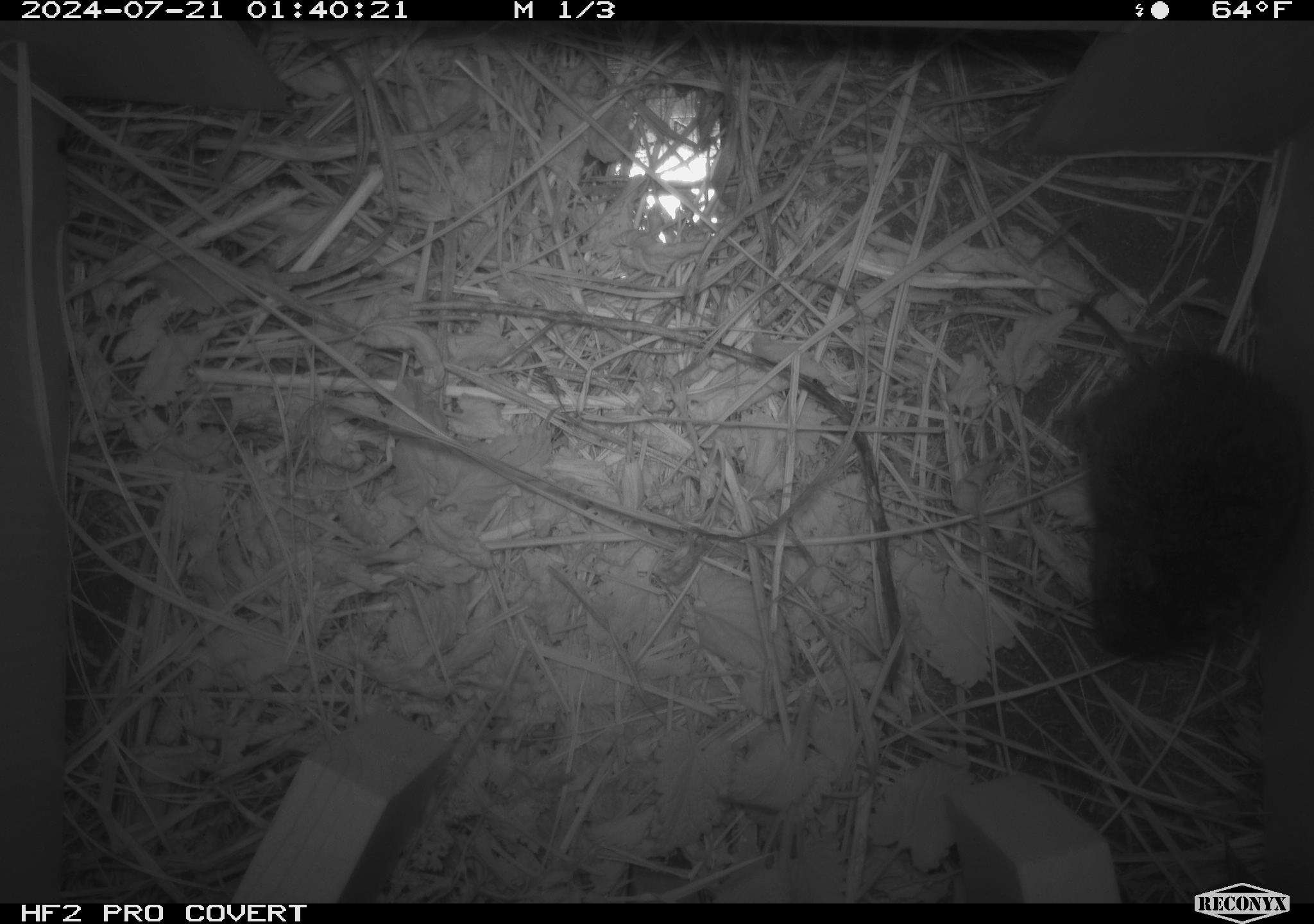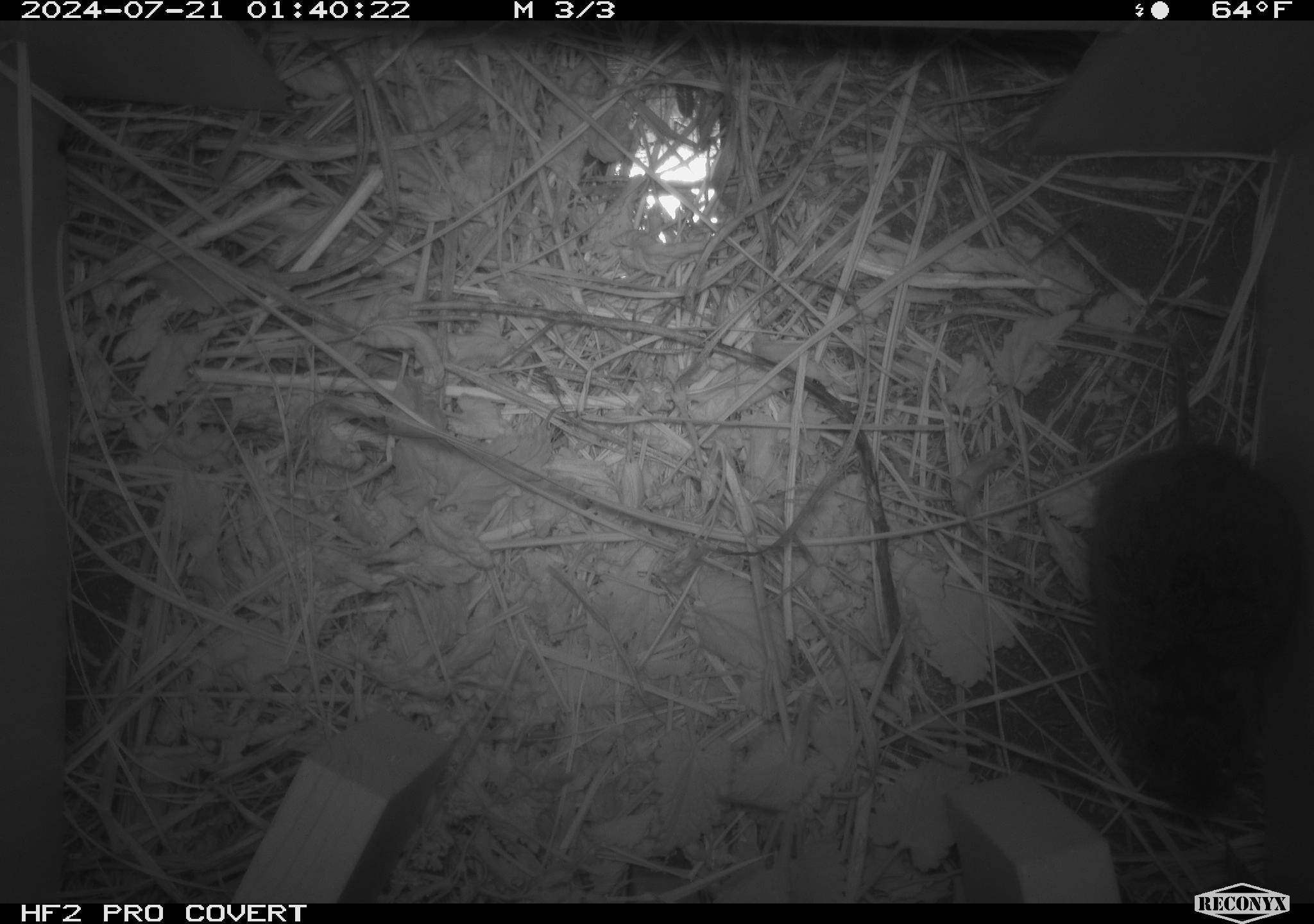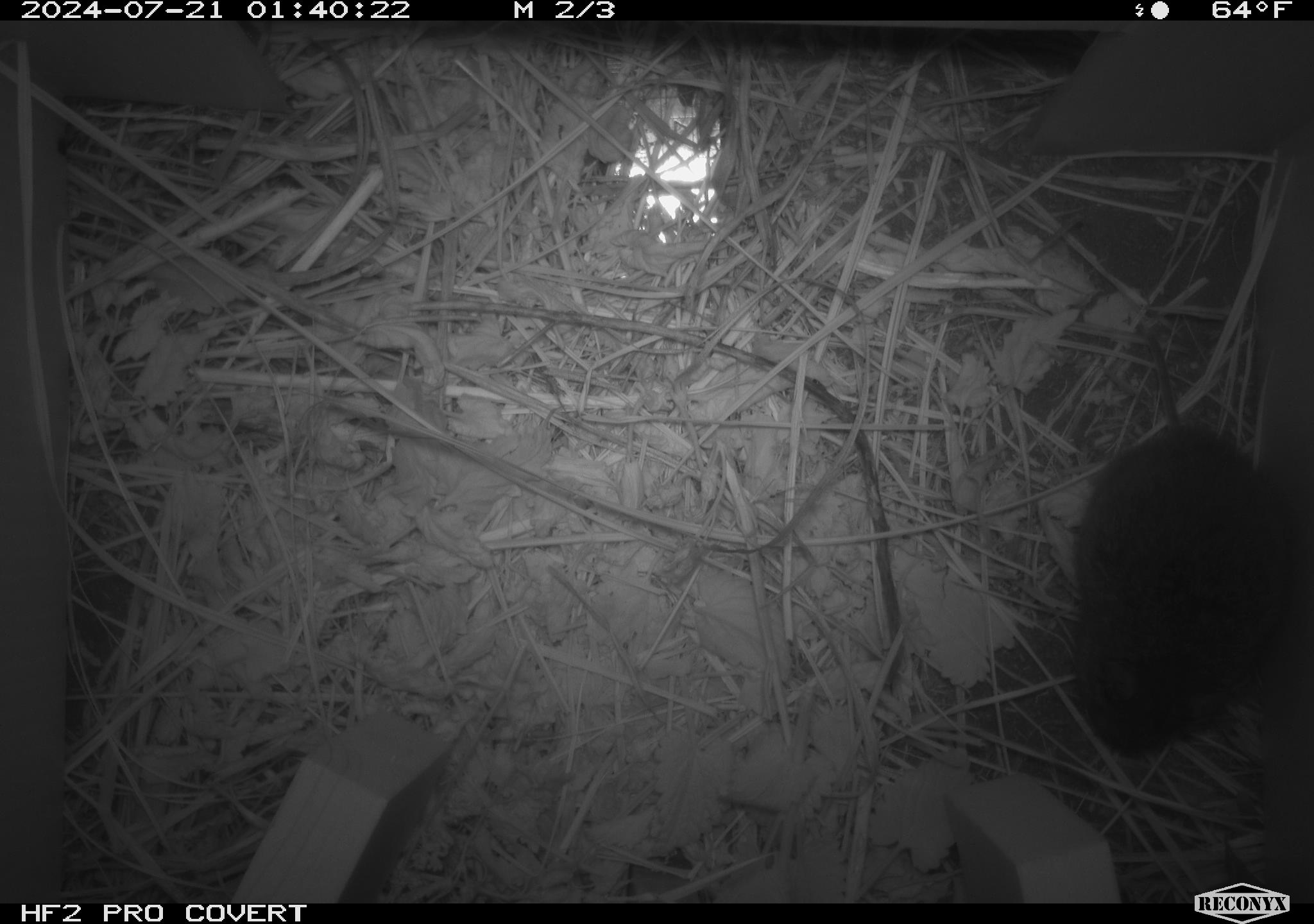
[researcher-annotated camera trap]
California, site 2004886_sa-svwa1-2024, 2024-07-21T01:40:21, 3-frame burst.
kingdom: Animalia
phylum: Chordata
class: Mammalia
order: Rodentia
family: Cricetidae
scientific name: Arvicolinae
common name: voles, lemmings, and muskrats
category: arvicolinae subfamily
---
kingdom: Animalia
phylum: Arthropoda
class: Malacostraca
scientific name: Malacostraca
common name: amphipods, crabs, isopods, krill, lobsters and shrimps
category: malacostracan